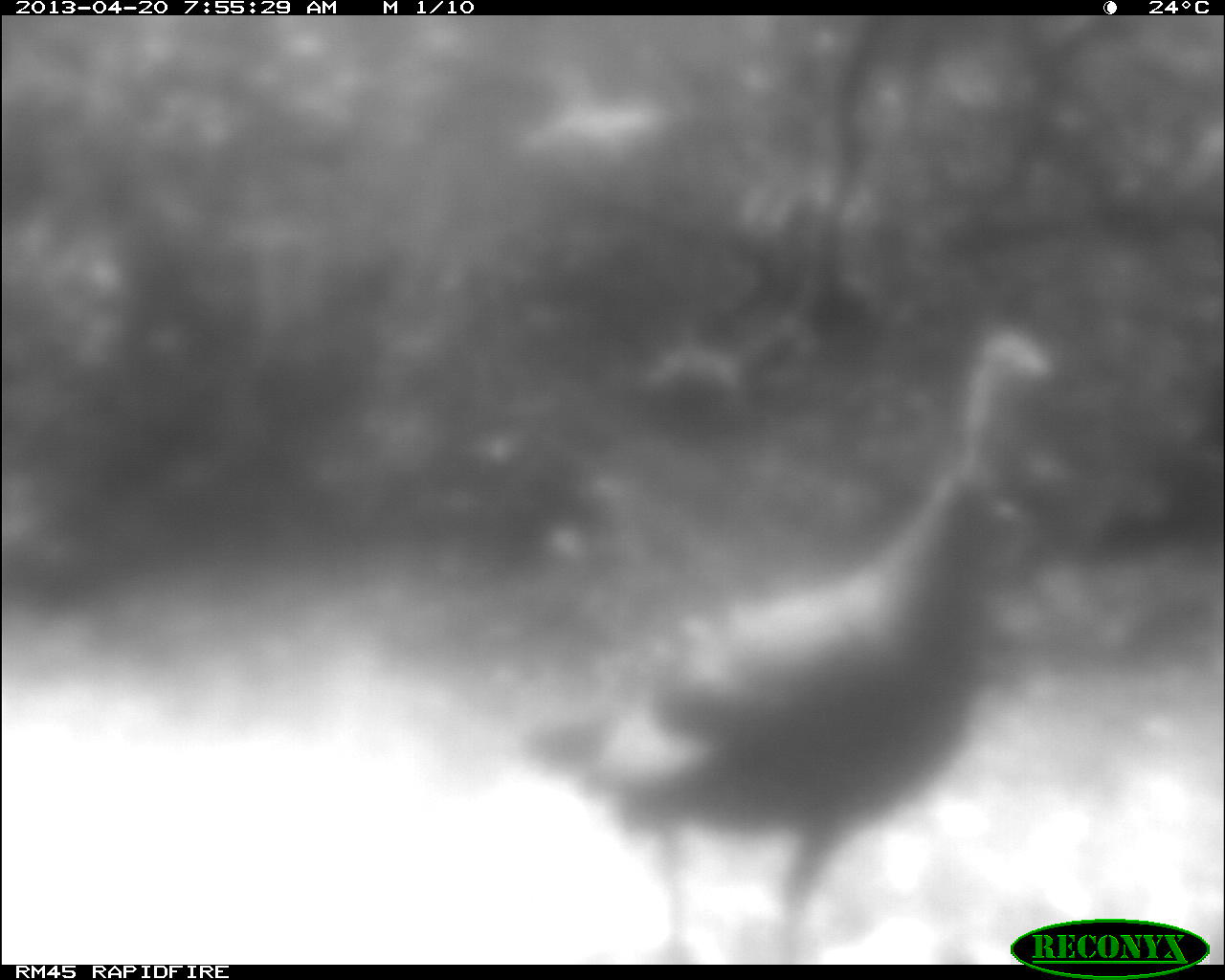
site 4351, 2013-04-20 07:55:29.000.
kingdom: Animalia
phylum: Chordata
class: Aves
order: Galliformes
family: Phasianidae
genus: Meleagris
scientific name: Meleagris ocellata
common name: ocellated turkey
Meleagris ocellata (ocellated turkey), count 1.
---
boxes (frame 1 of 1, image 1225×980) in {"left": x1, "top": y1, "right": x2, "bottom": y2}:
meleagris ocellata: {"left": 509, "top": 315, "right": 1057, "bottom": 908}